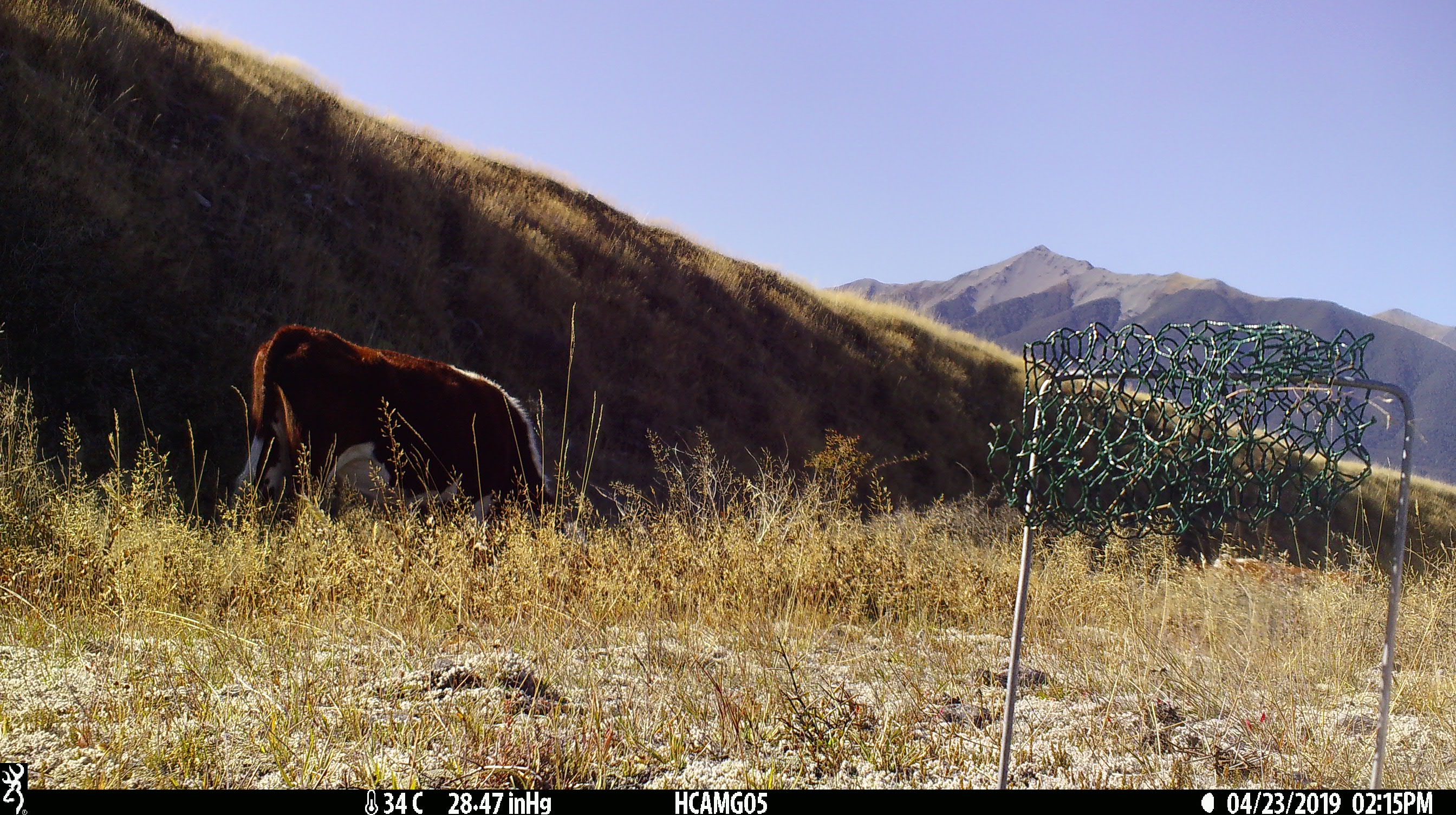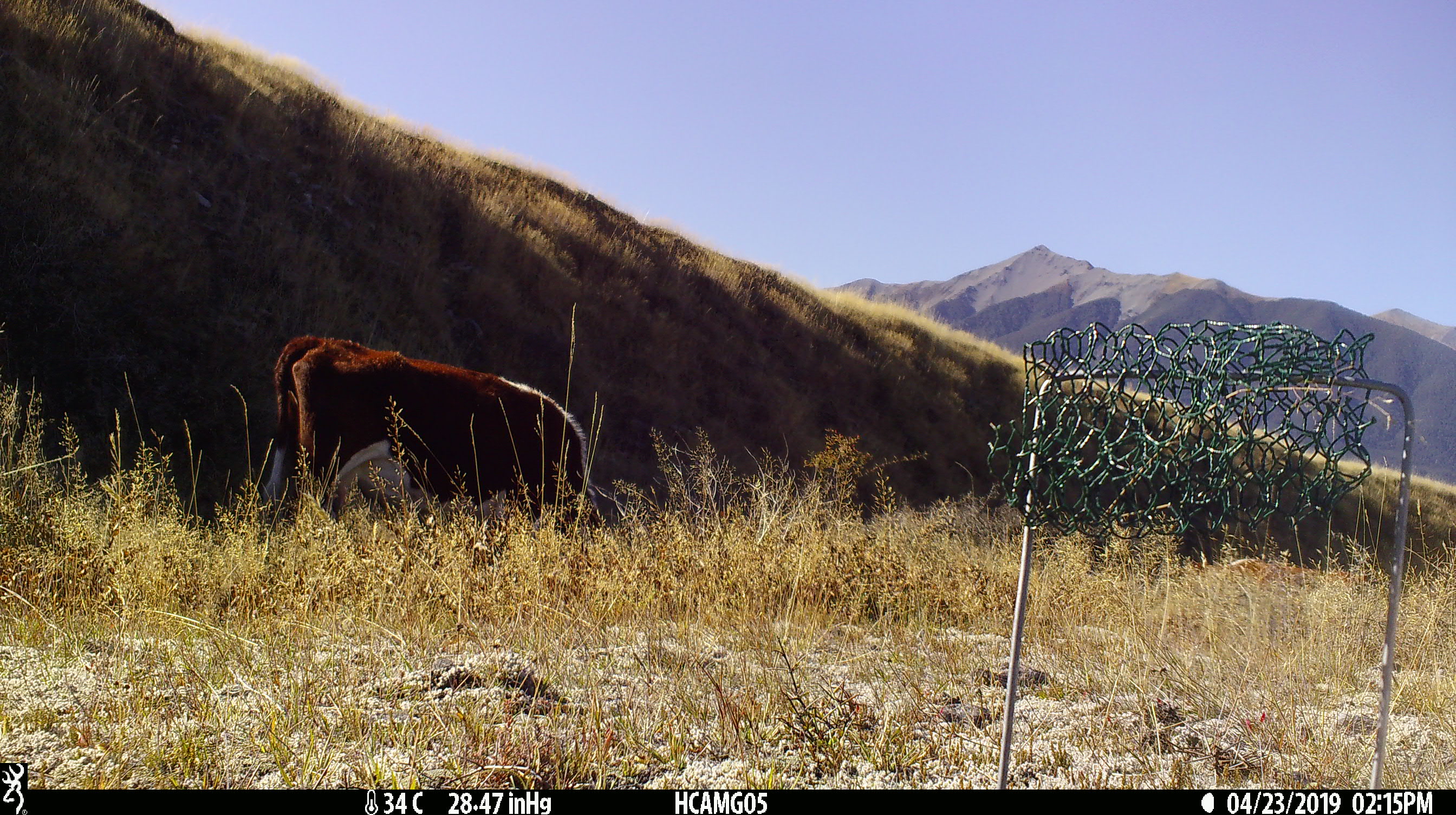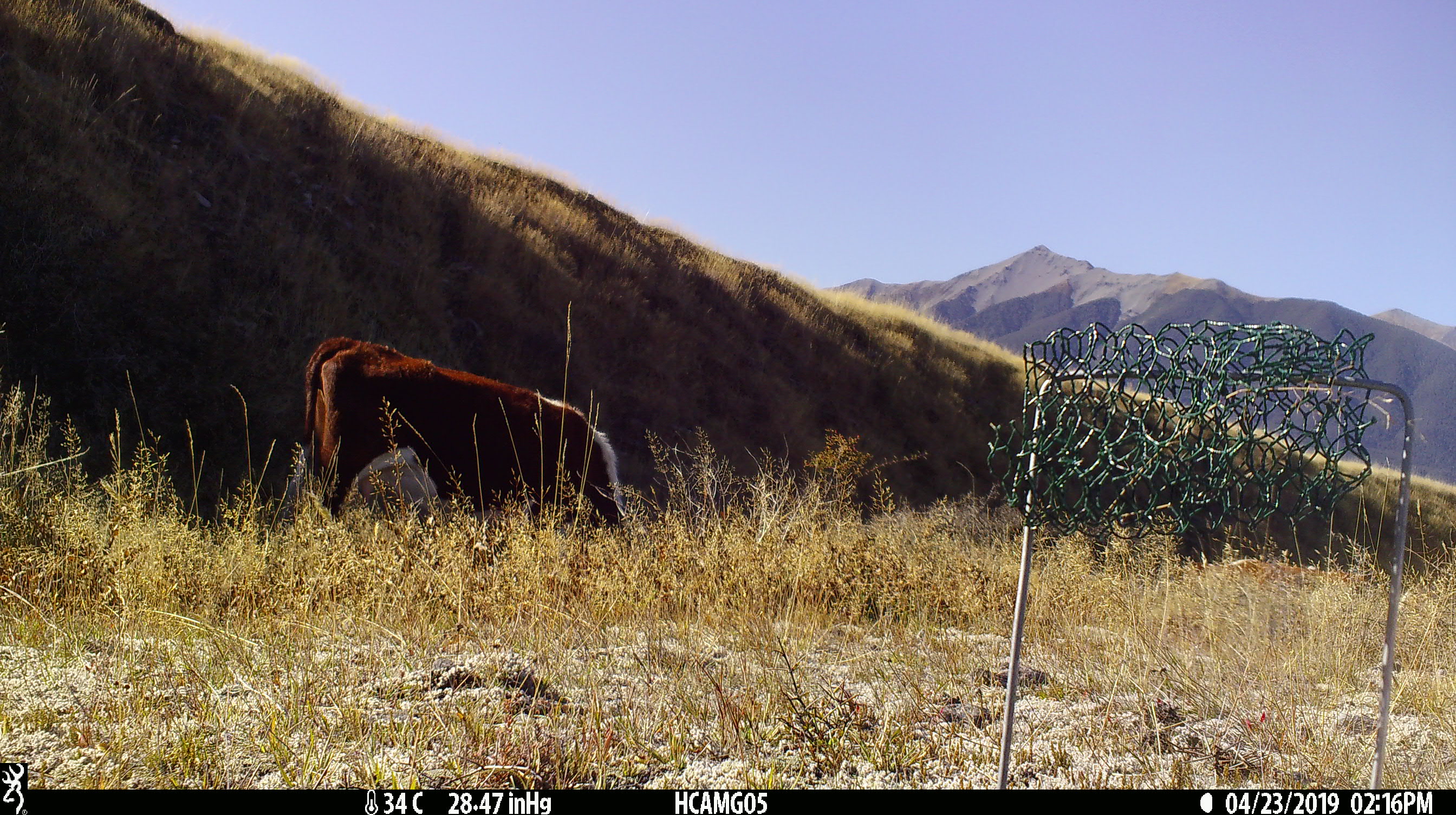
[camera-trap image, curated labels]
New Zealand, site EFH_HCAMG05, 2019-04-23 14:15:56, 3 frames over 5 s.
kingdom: Animalia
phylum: Chordata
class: Mammalia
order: Artiodactyla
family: Bovidae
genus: Bos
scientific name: Bos taurus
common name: domestic cow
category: cow